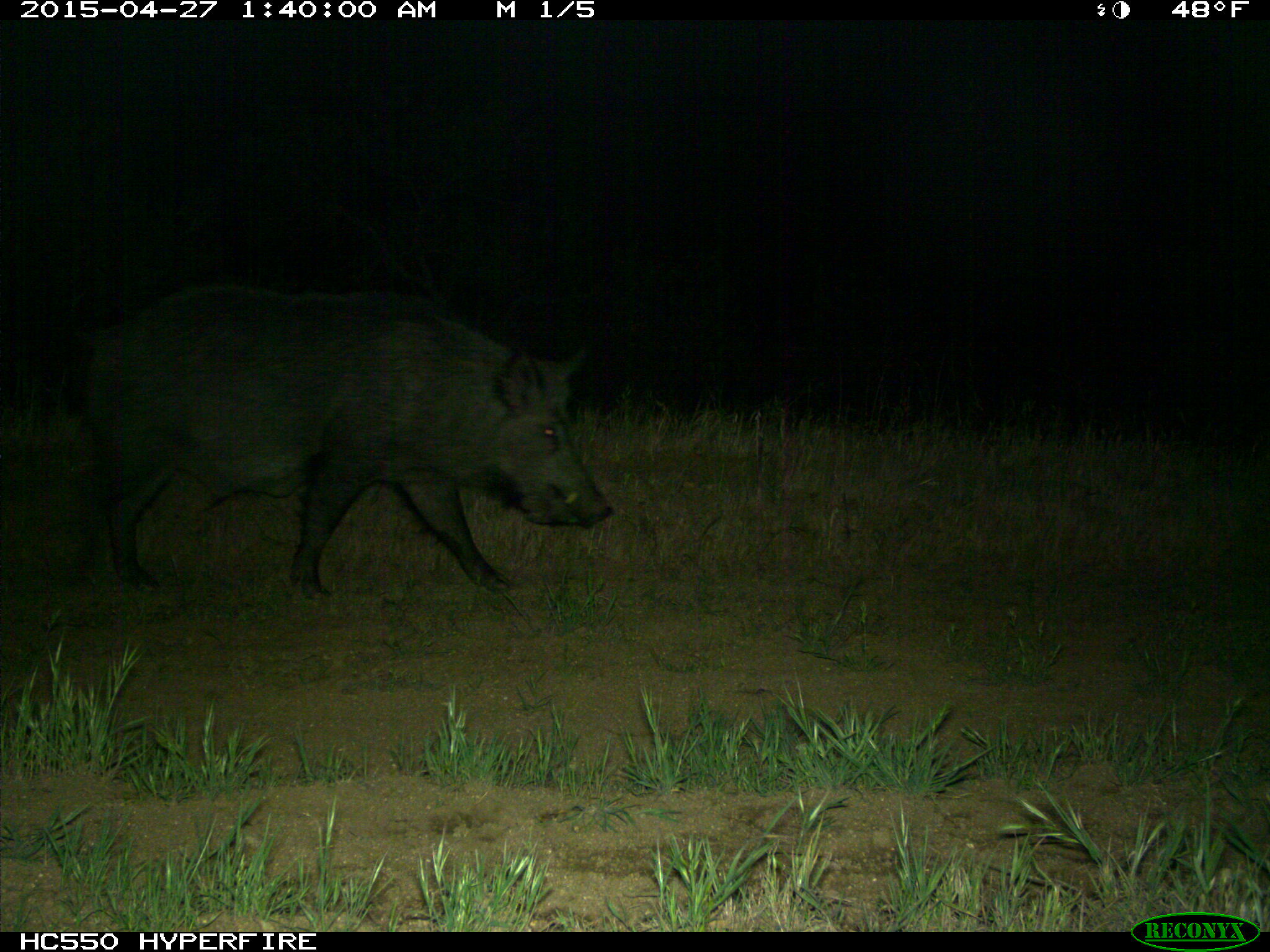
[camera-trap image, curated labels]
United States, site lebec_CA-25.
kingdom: Animalia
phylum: Chordata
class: Mammalia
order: Artiodactyla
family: Suidae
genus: Sus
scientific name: Sus scrofa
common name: wild boar